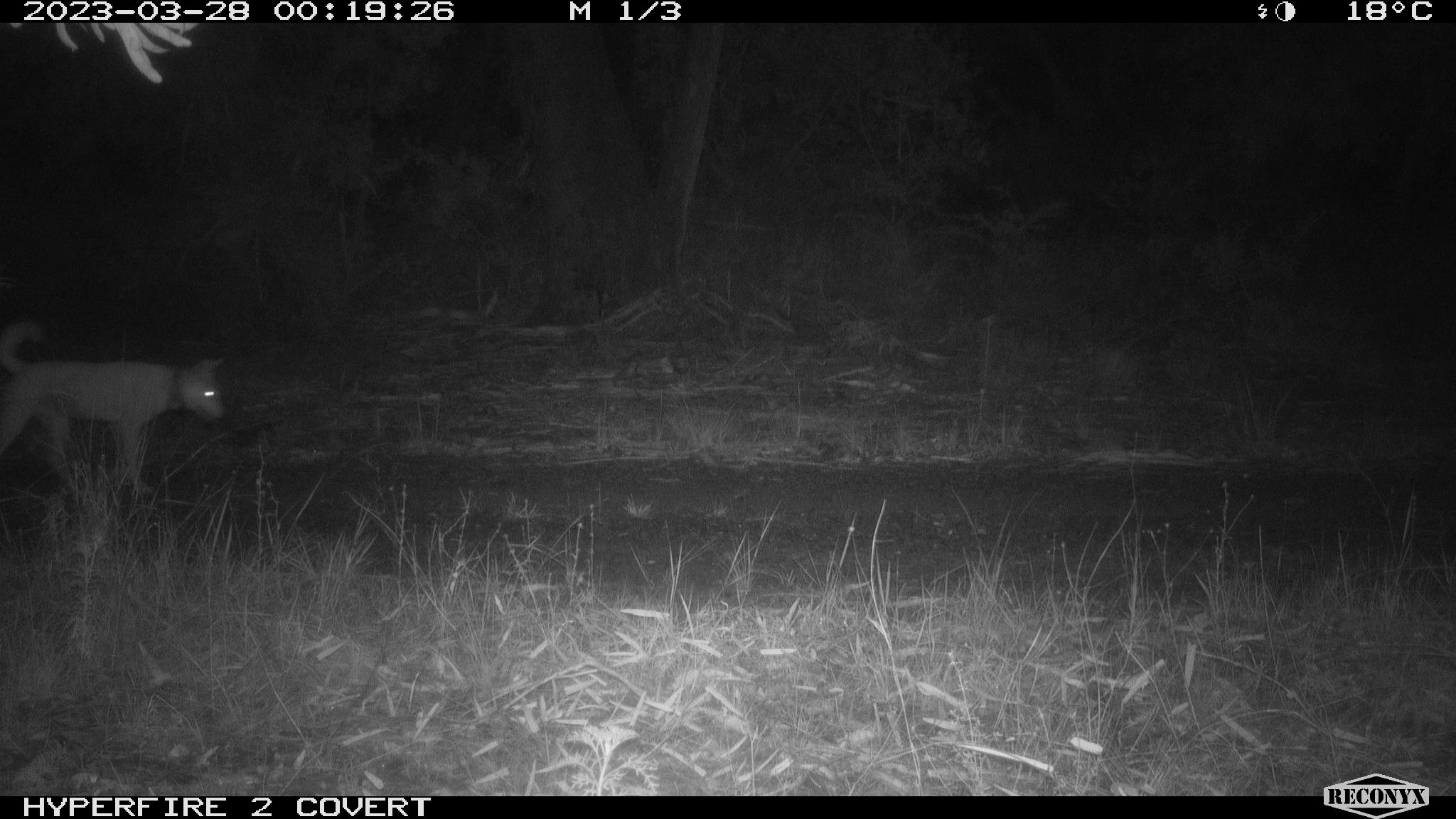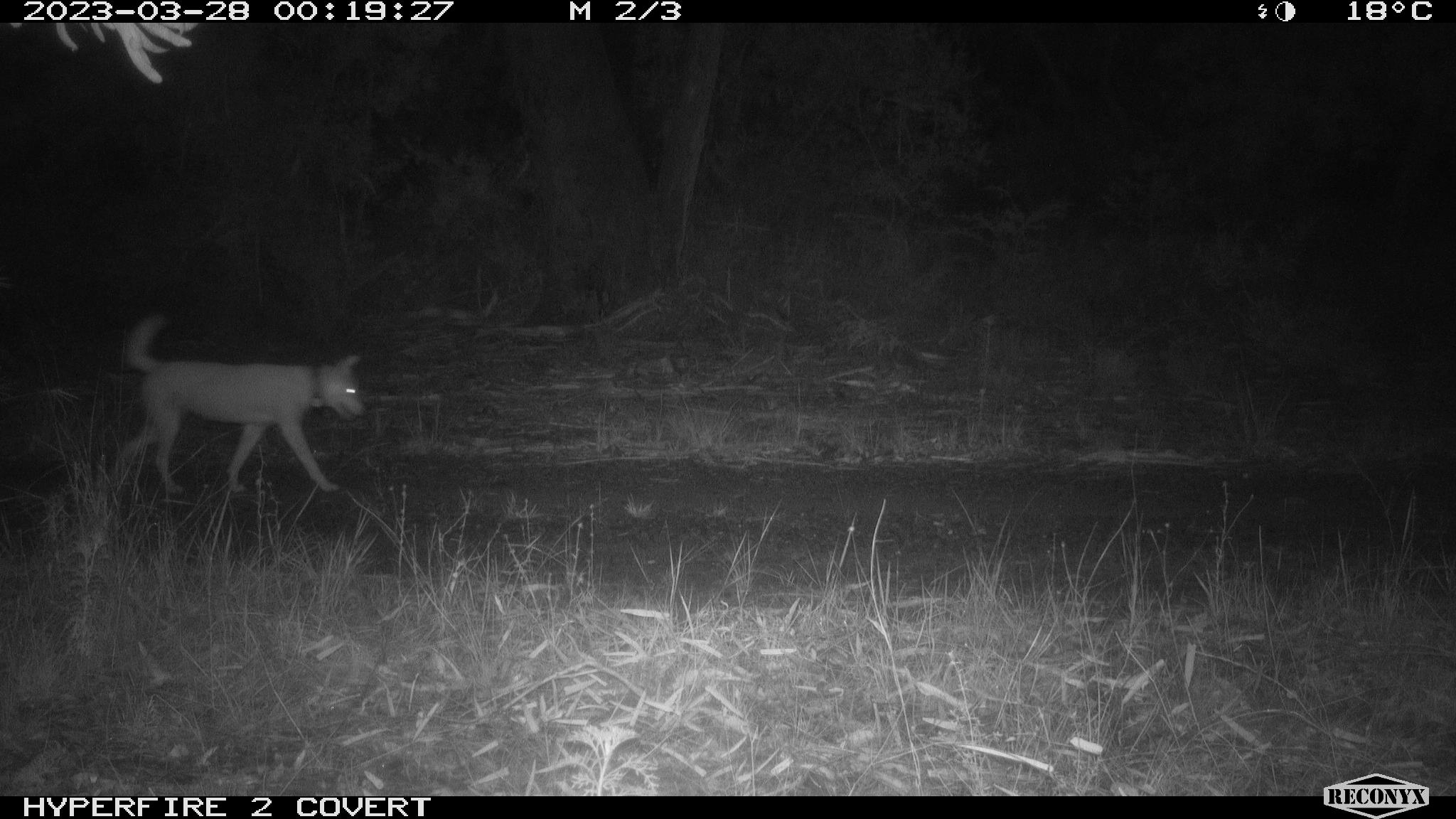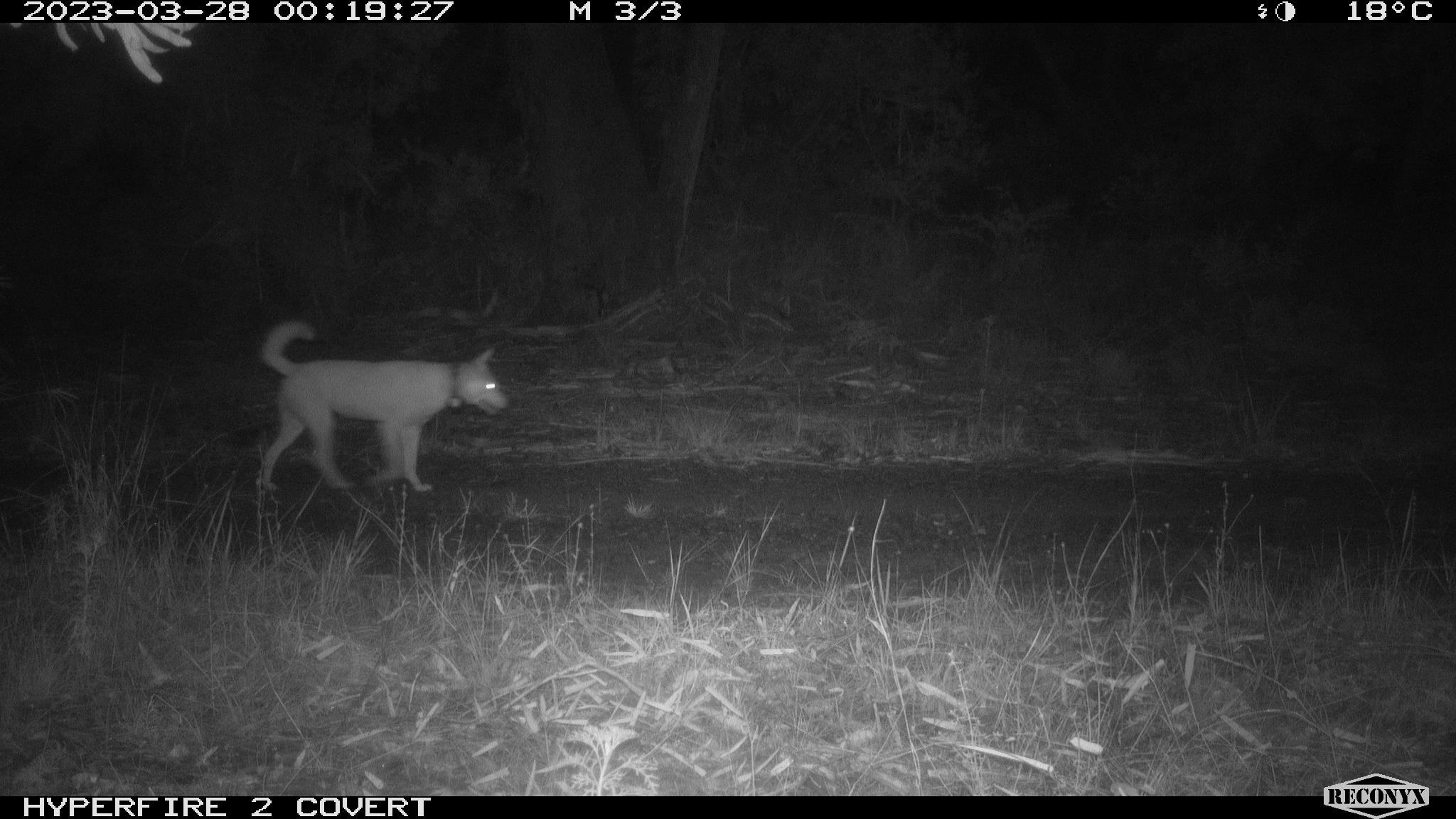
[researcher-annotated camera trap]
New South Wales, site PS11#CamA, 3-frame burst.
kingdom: Animalia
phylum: Chordata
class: Mammalia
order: Carnivora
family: Canidae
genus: Canis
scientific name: Canis familiaris dingo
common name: dingo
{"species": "dingo (Canis familiaris dingo)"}